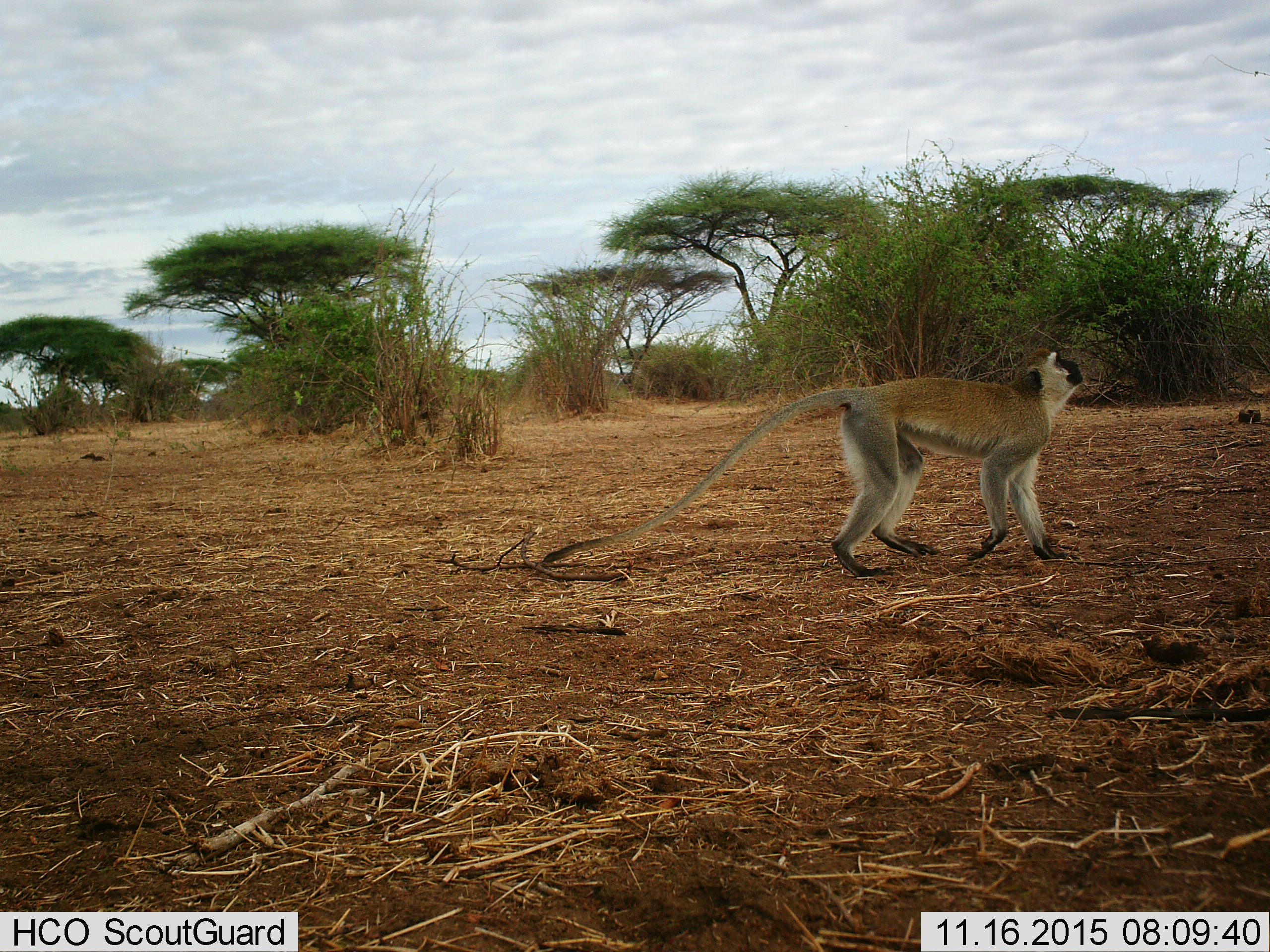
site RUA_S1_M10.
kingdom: Animalia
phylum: Chordata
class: Mammalia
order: Primates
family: Cercopithecidae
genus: Chlorocebus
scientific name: Chlorocebus pygerythrus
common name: vervet monkey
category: monkeyvervet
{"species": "monkeyvervet (vervet monkey) (Chlorocebus pygerythrus)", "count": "1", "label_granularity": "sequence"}